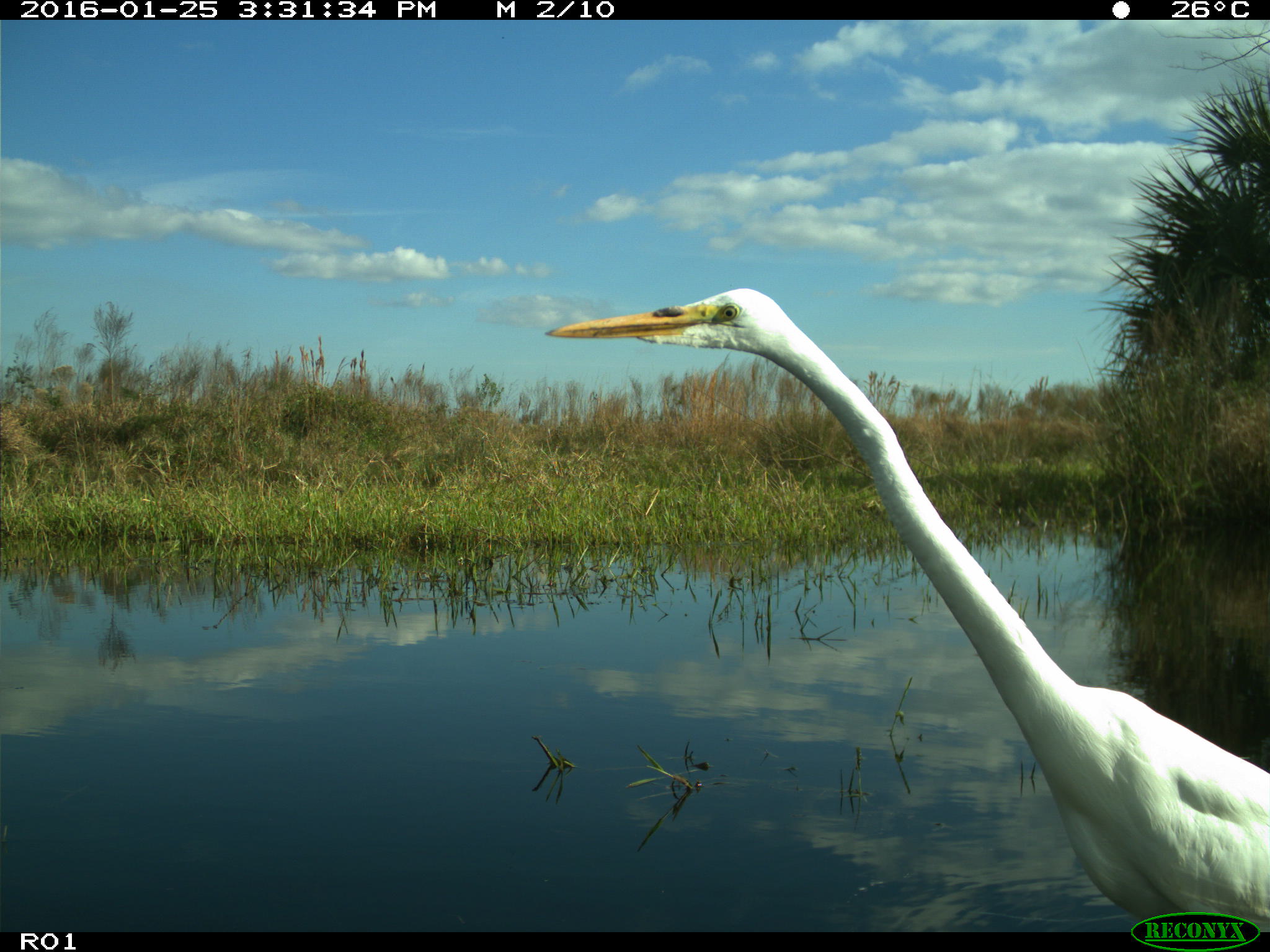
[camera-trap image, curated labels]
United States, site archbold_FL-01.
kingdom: Animalia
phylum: Chordata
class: Aves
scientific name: Aves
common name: birds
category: unidentified bird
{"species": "unidentified bird (birds) (Aves)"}